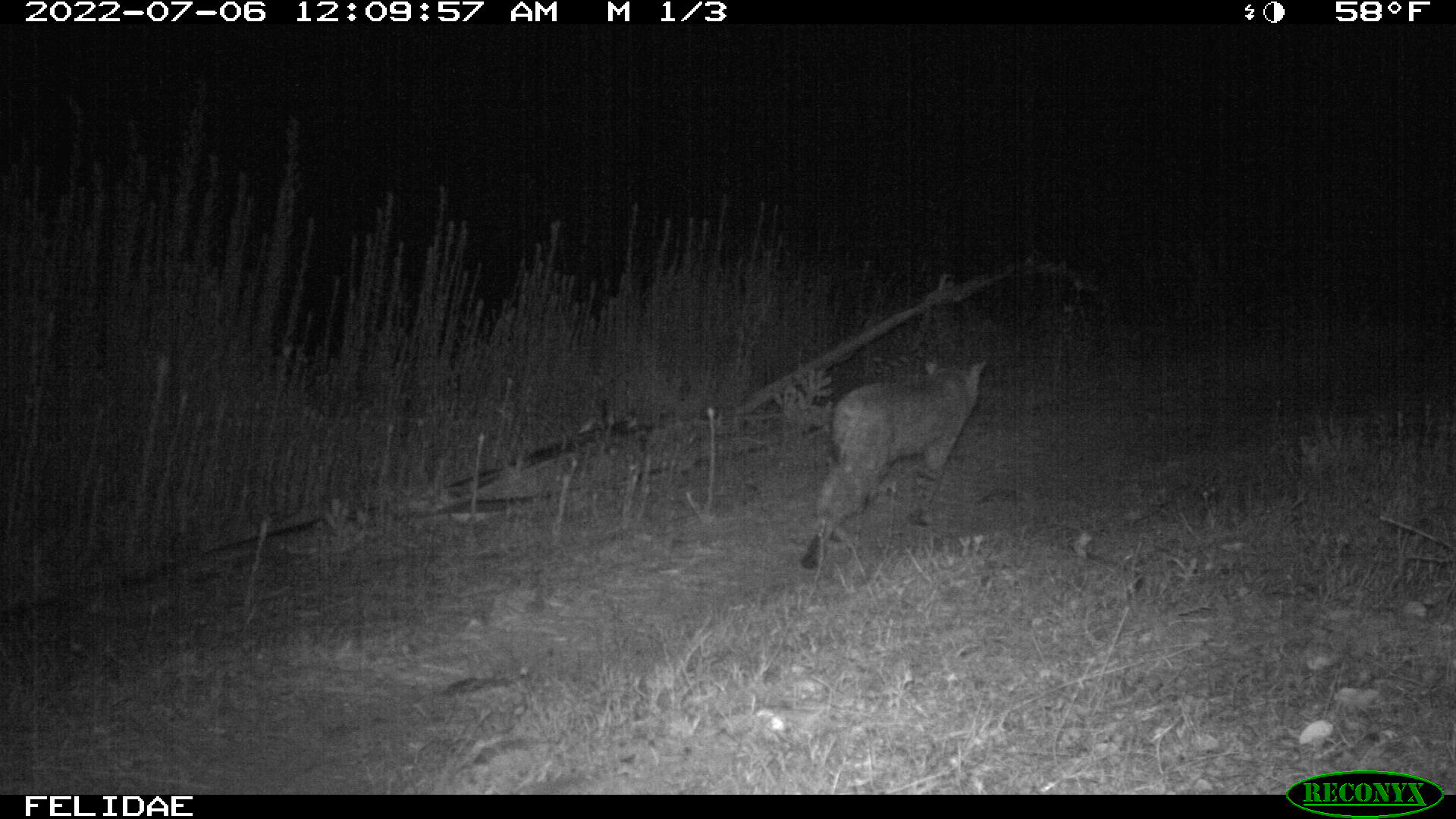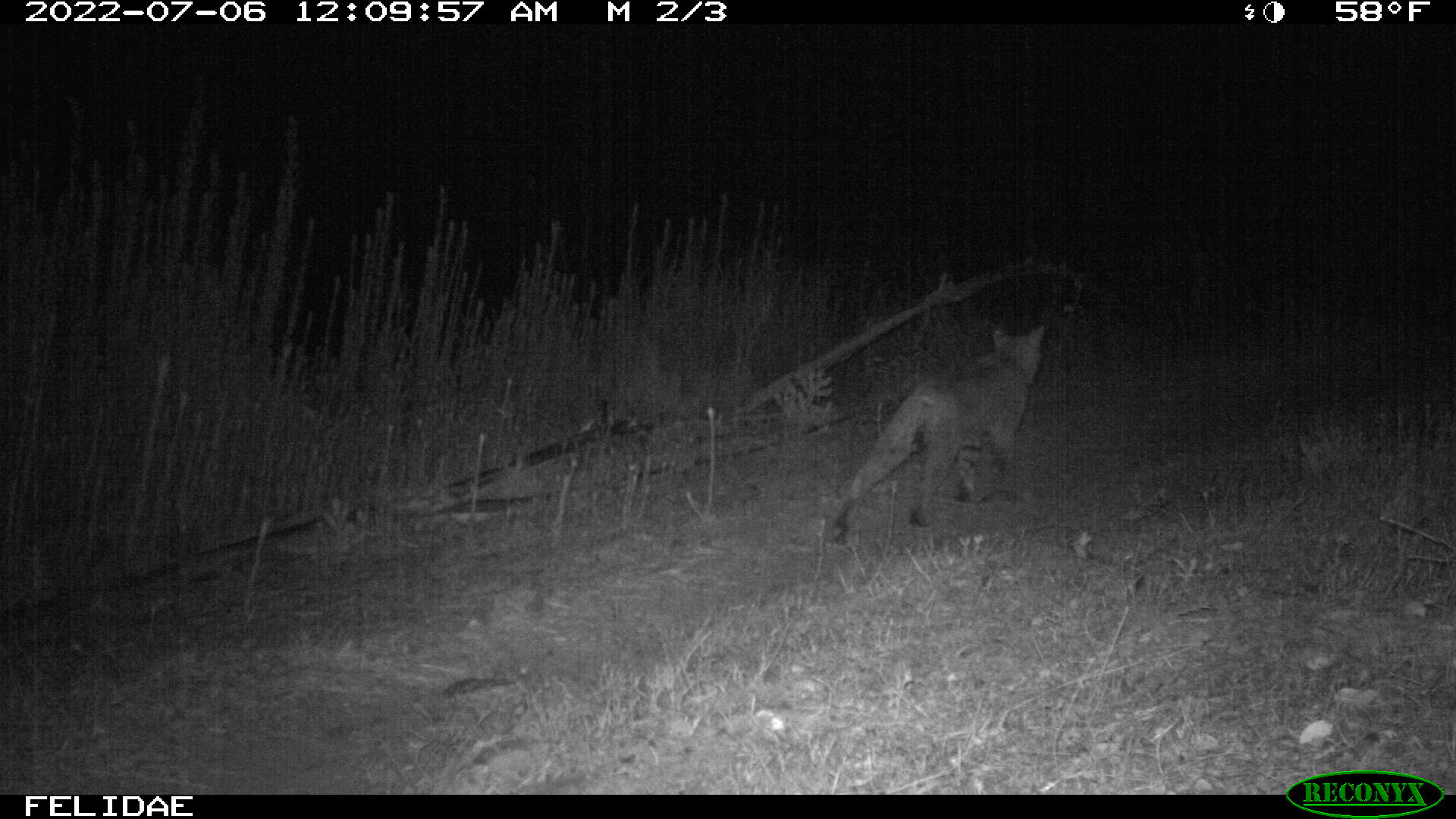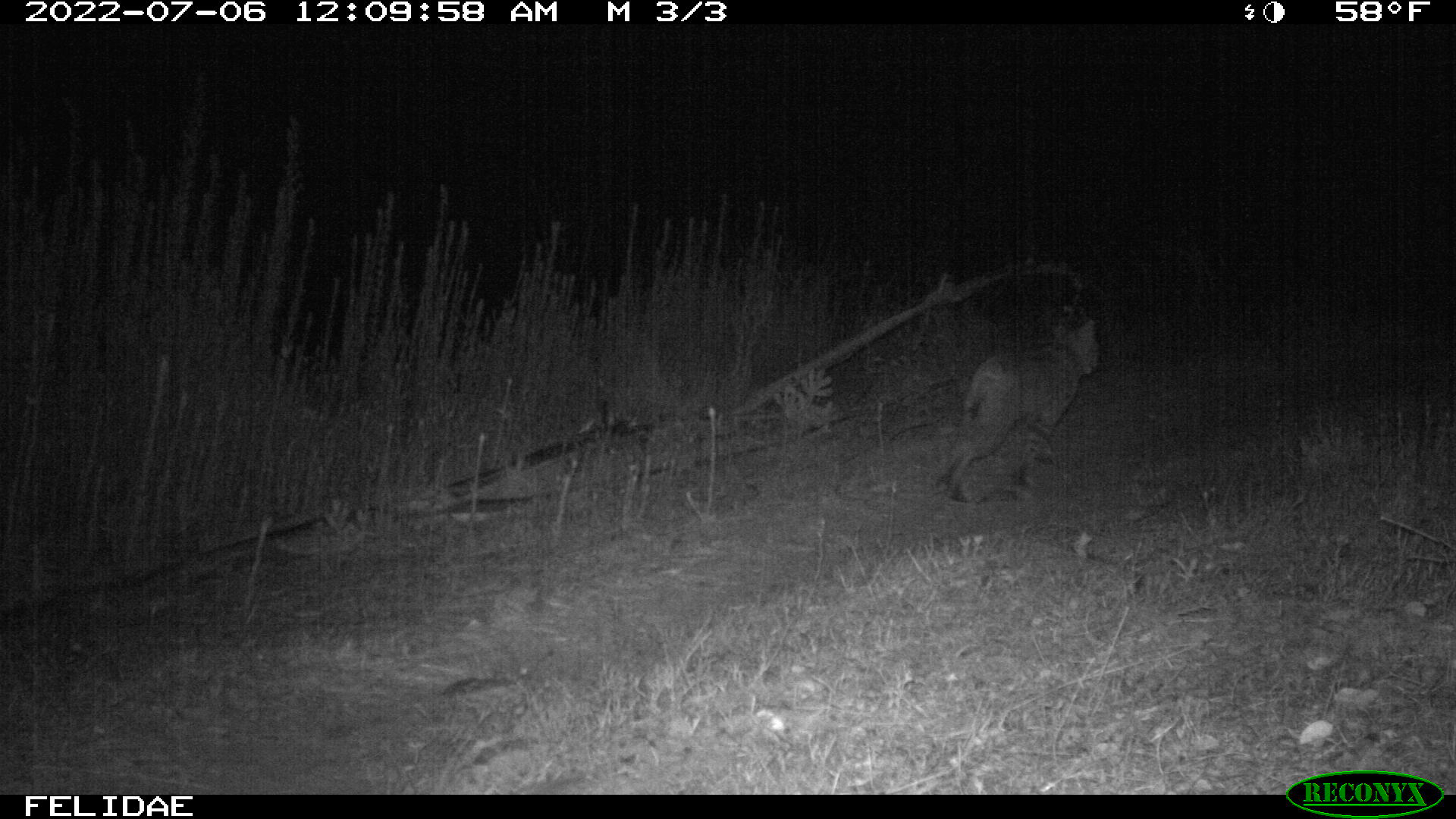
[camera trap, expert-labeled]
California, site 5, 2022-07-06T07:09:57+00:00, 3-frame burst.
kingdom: Animalia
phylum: Chordata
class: Mammalia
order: Carnivora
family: Felidae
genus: Lynx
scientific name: Lynx rufus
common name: bobcat